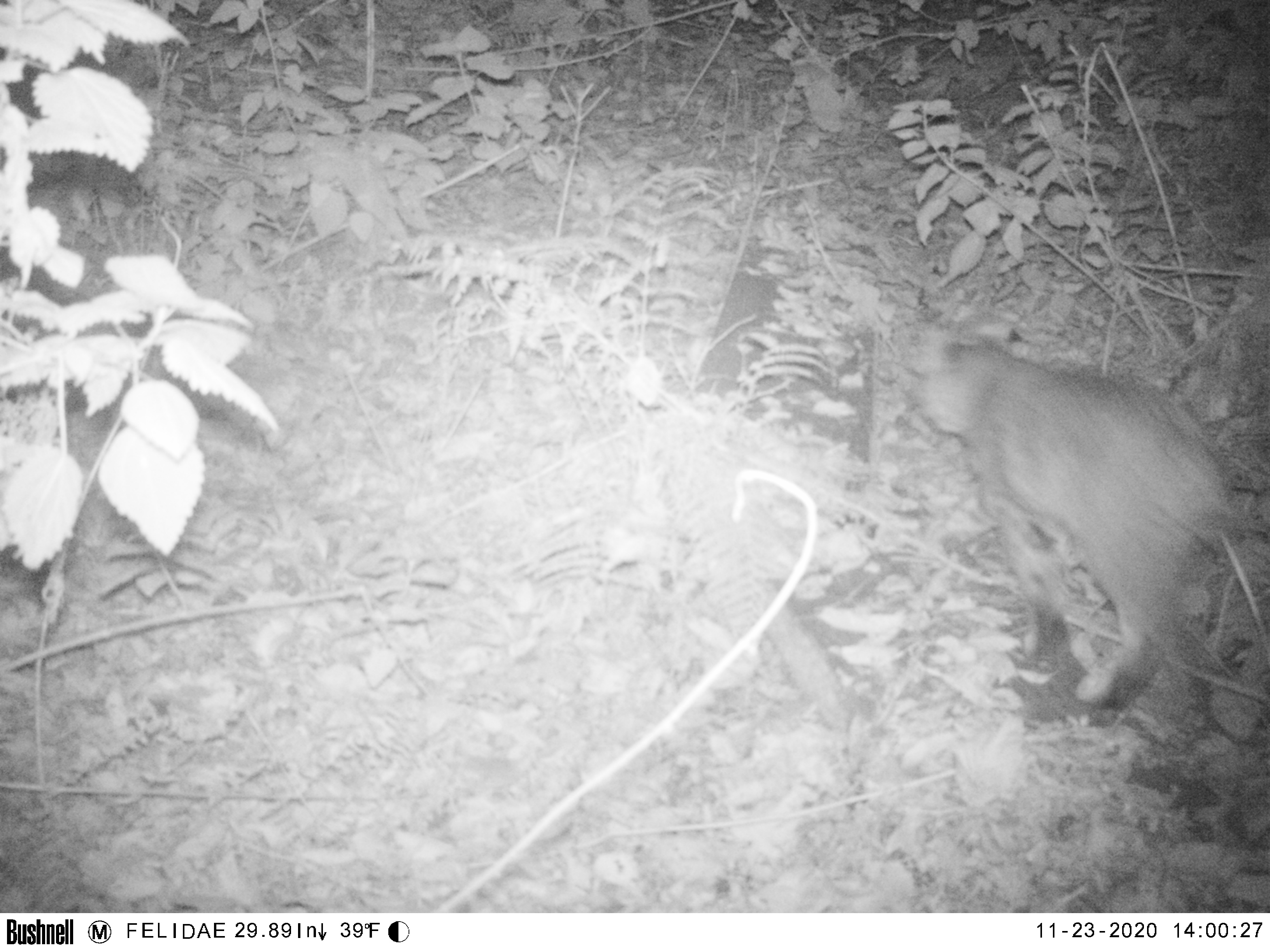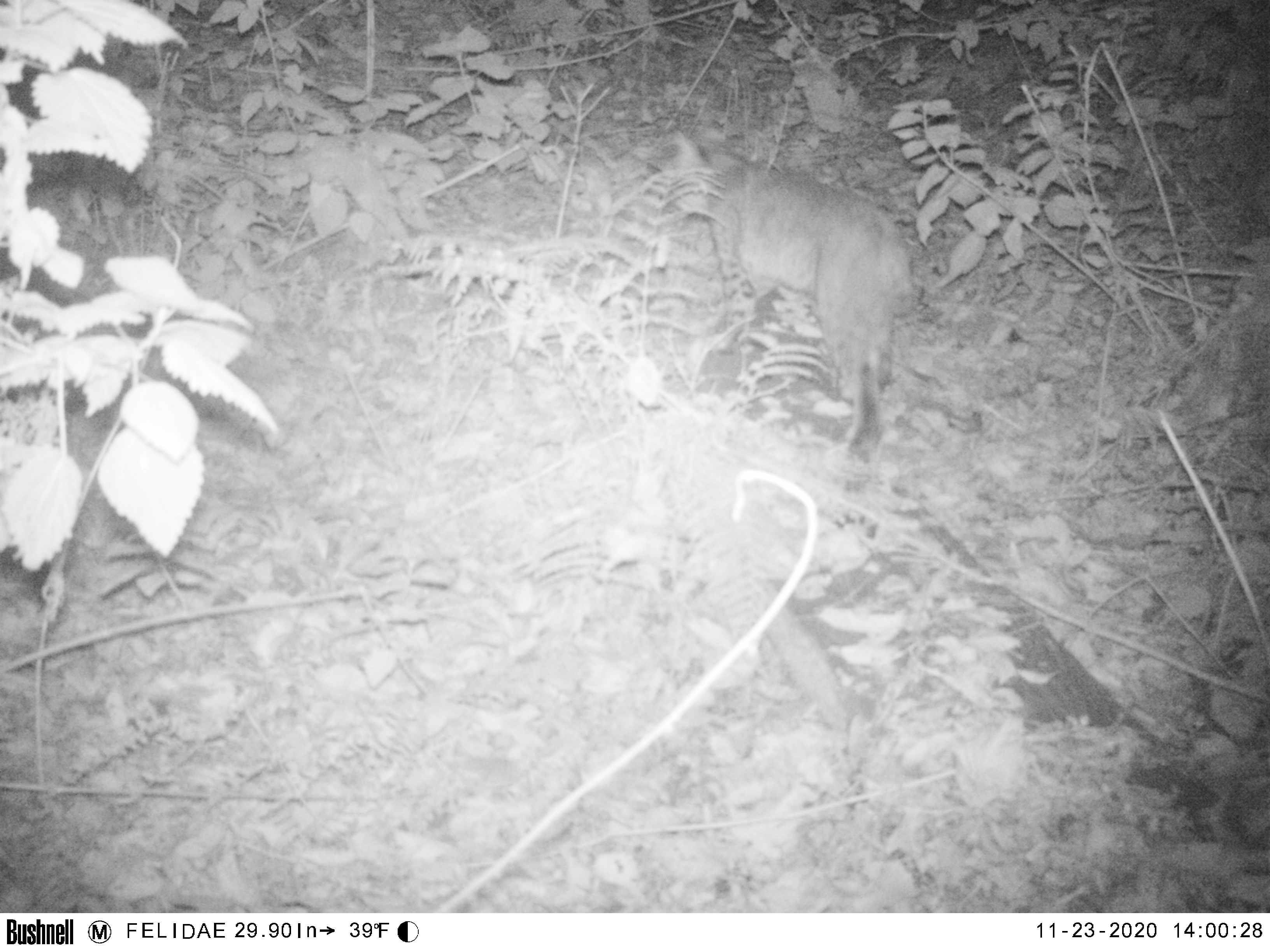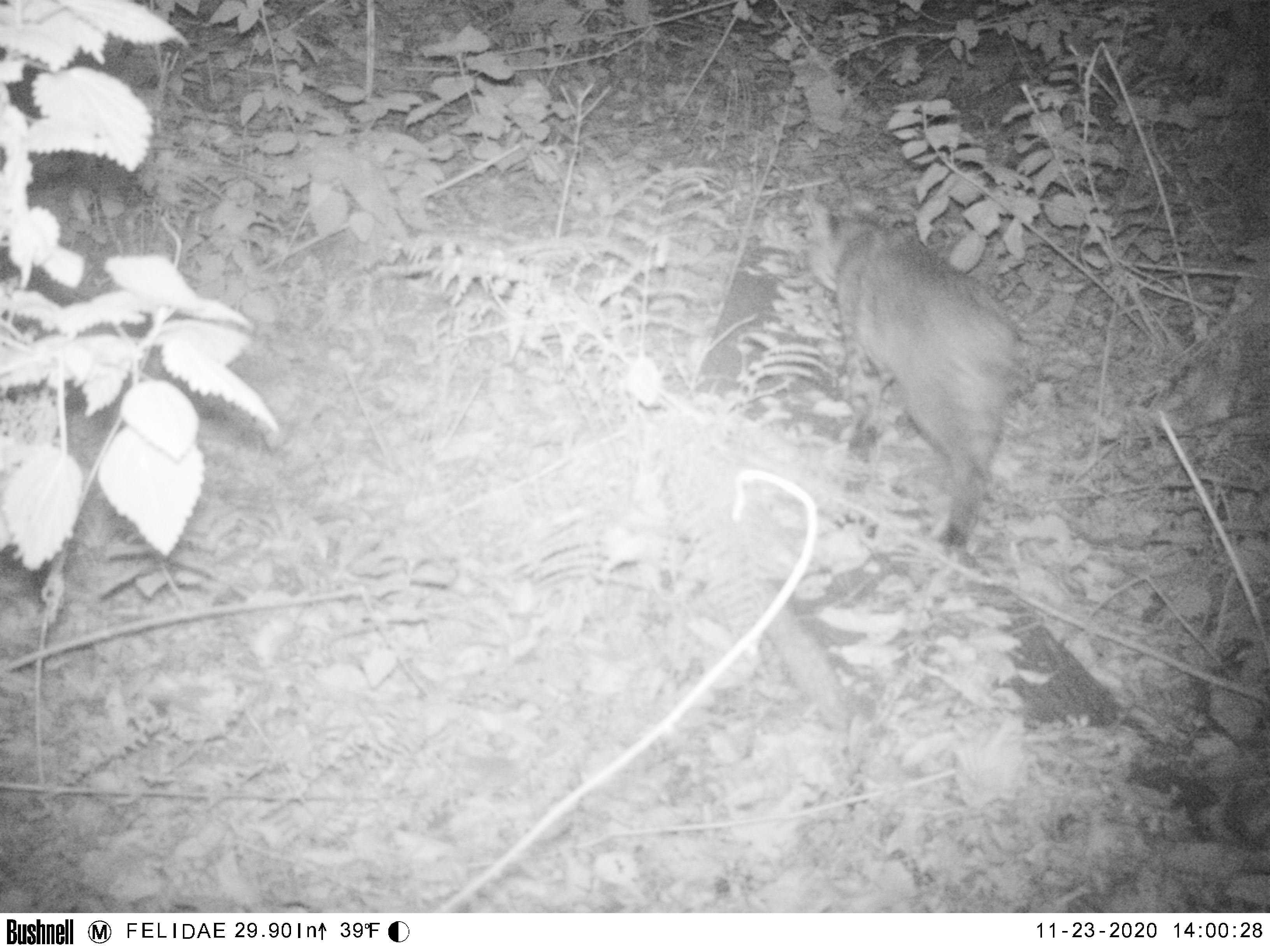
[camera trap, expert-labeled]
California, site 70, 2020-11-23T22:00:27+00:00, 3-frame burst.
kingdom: Animalia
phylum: Chordata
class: Mammalia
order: Carnivora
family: Felidae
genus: Lynx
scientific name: Lynx rufus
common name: bobcat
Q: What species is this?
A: Bobcat (Lynx rufus).